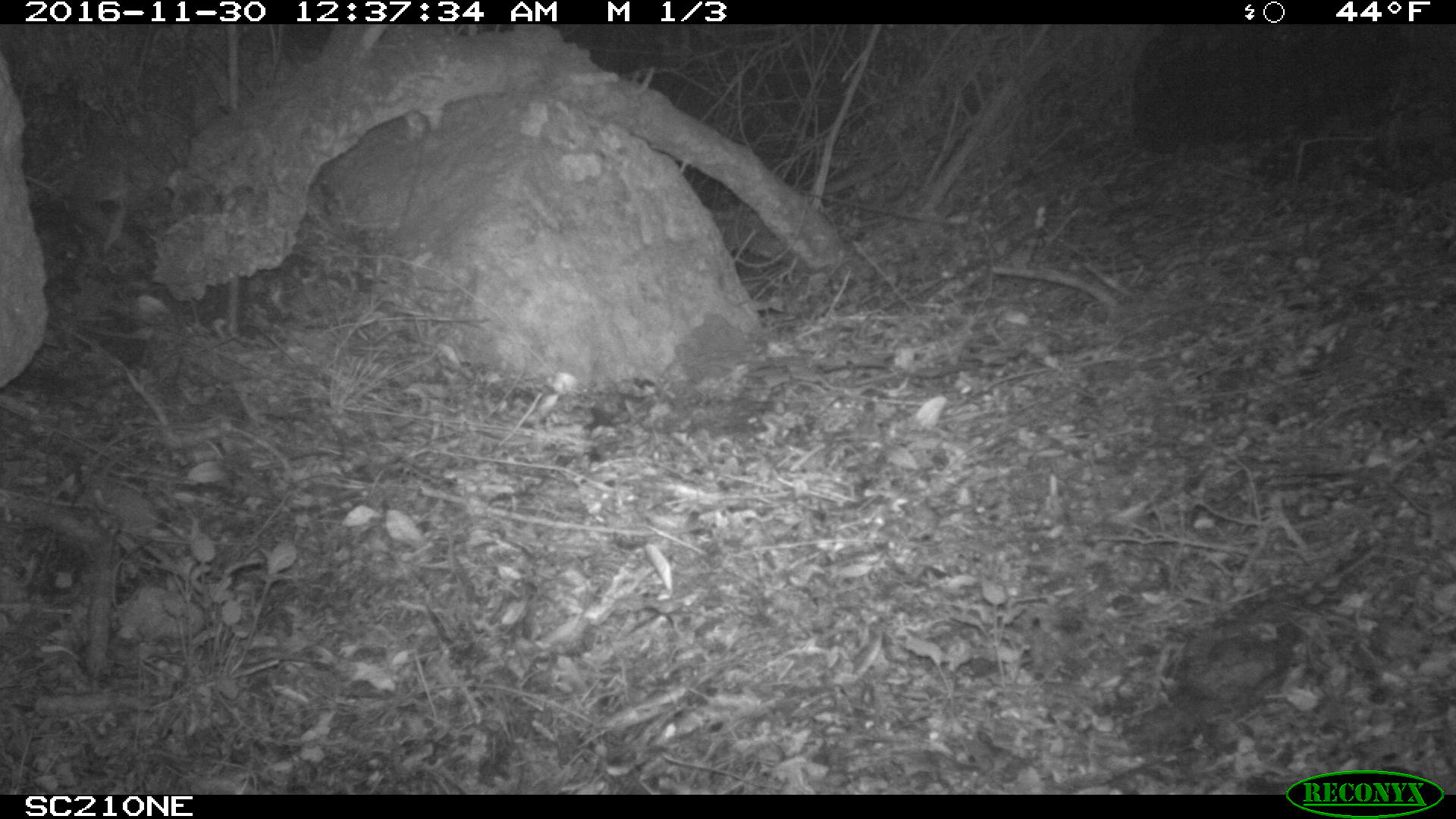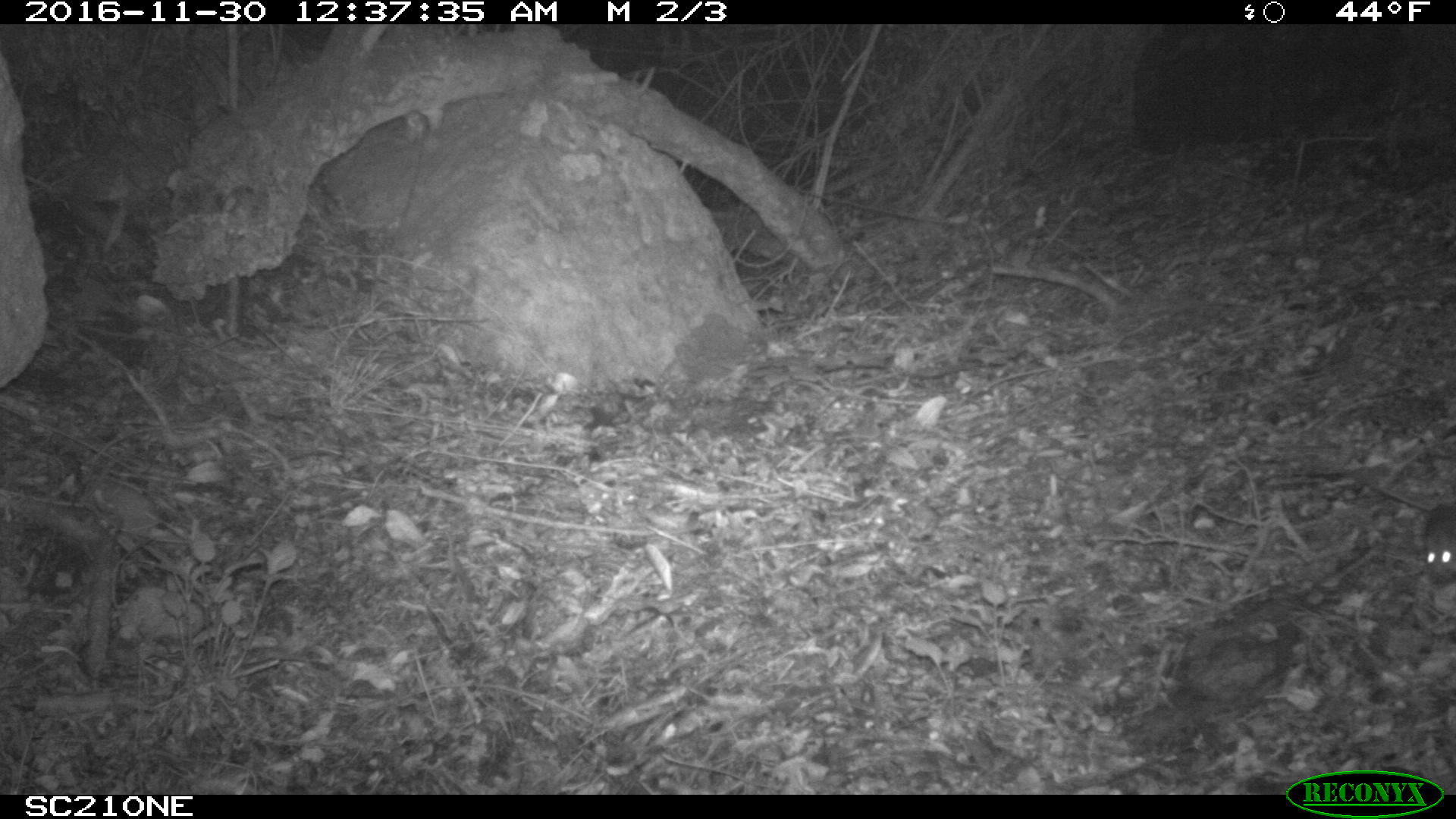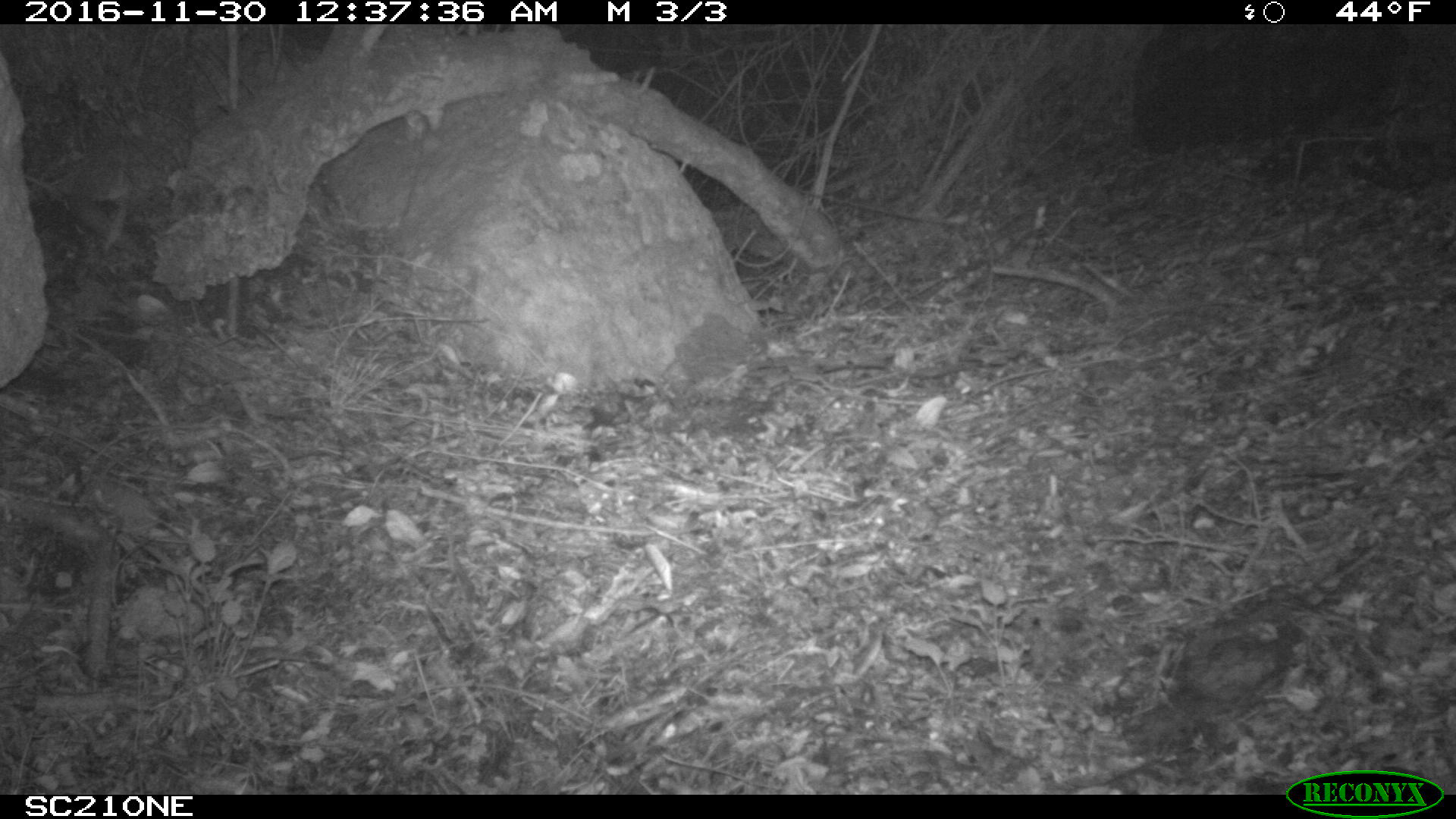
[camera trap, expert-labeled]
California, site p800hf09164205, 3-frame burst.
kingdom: Animalia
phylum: Chordata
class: Mammalia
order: Rodentia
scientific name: Rodentia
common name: rodent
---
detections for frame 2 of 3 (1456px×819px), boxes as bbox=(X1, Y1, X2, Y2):
rodent: bbox=(1423, 502, 1455, 587)